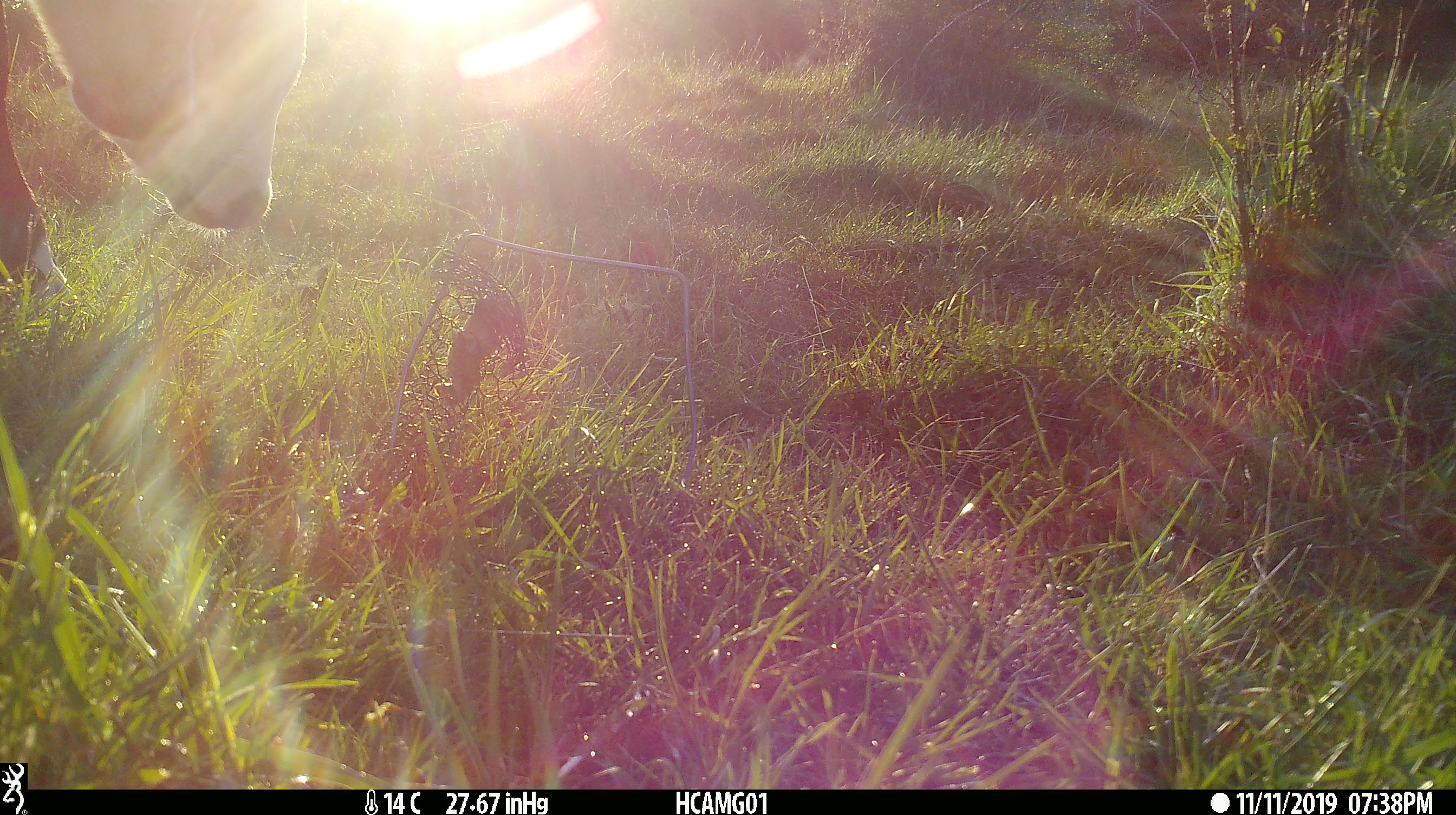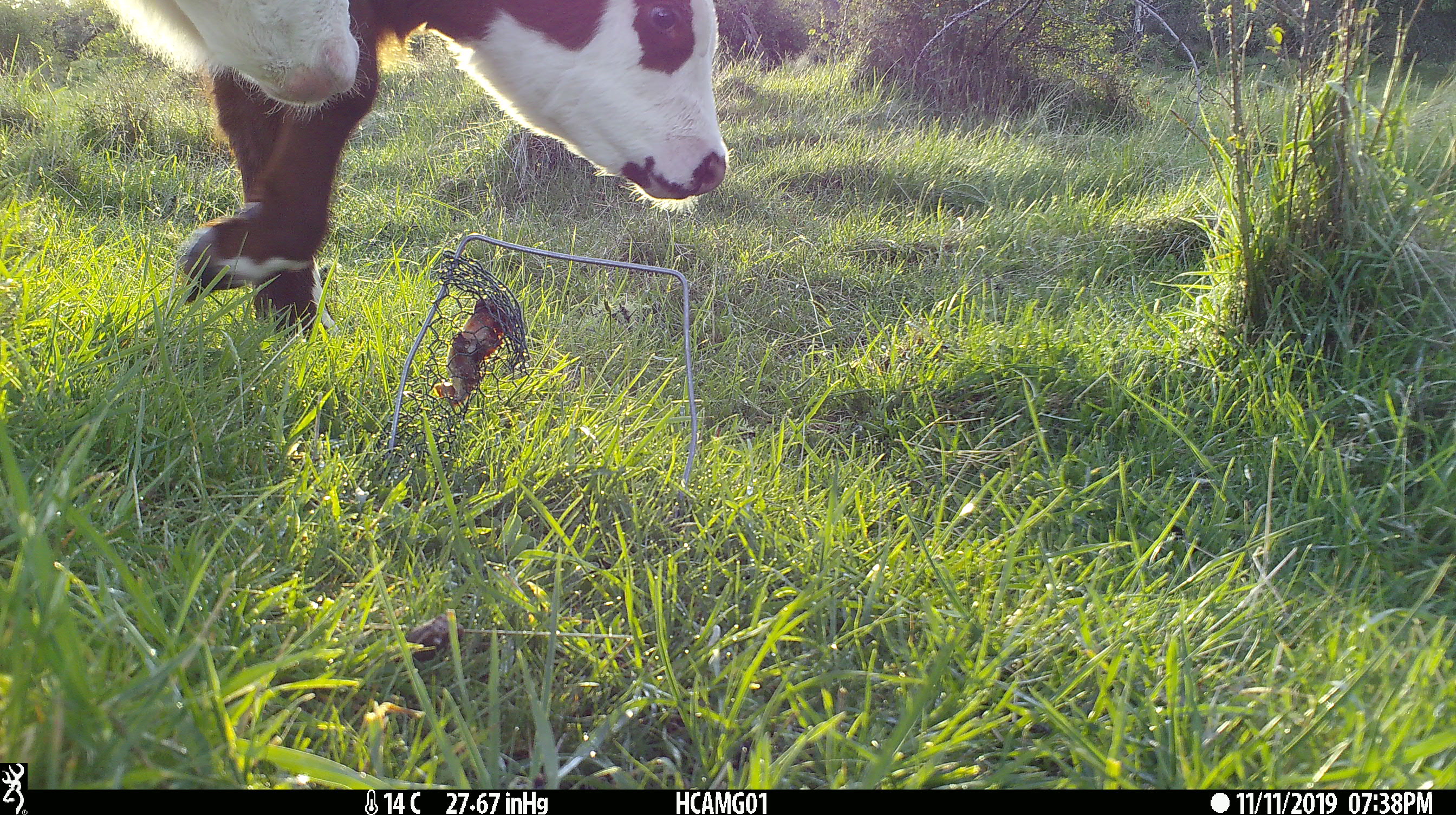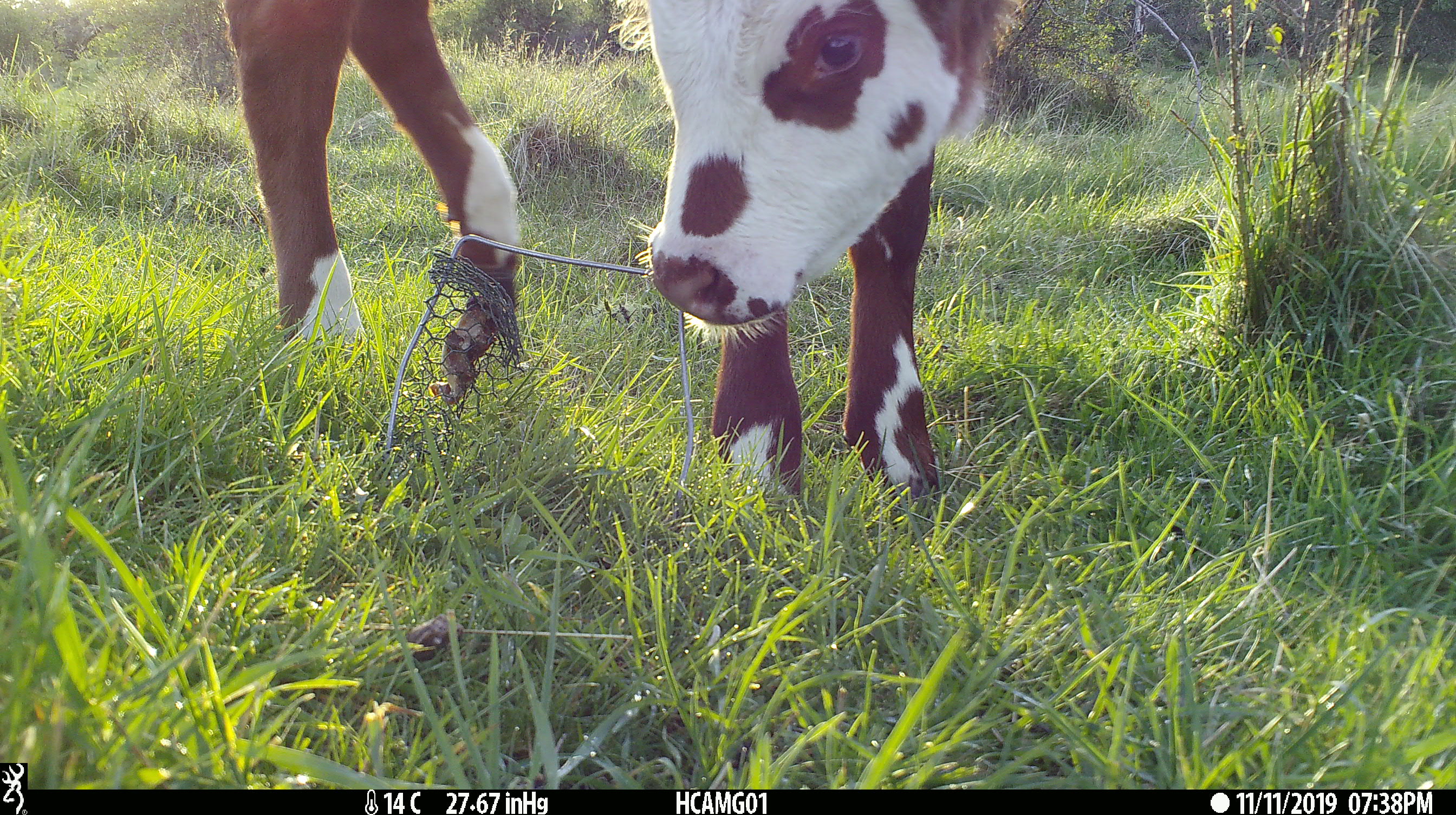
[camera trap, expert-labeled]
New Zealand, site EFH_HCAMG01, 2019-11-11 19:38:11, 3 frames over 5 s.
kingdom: Animalia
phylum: Chordata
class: Mammalia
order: Artiodactyla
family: Bovidae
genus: Bos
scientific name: Bos taurus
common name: domestic cow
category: cow